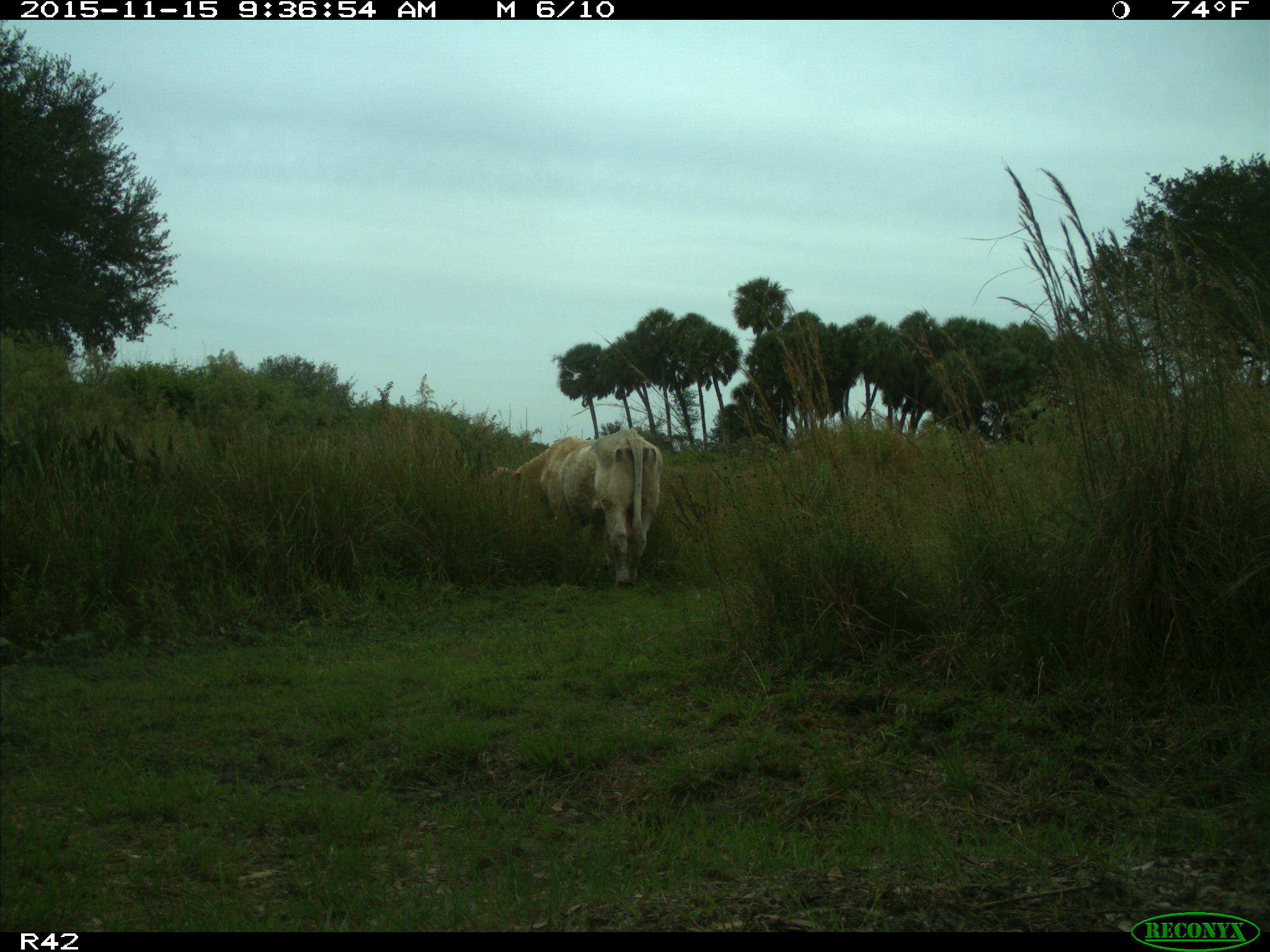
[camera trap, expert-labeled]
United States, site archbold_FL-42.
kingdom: Animalia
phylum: Chordata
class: Mammalia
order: Artiodactyla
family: Bovidae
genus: Bos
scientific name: Bos taurus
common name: domestic cow